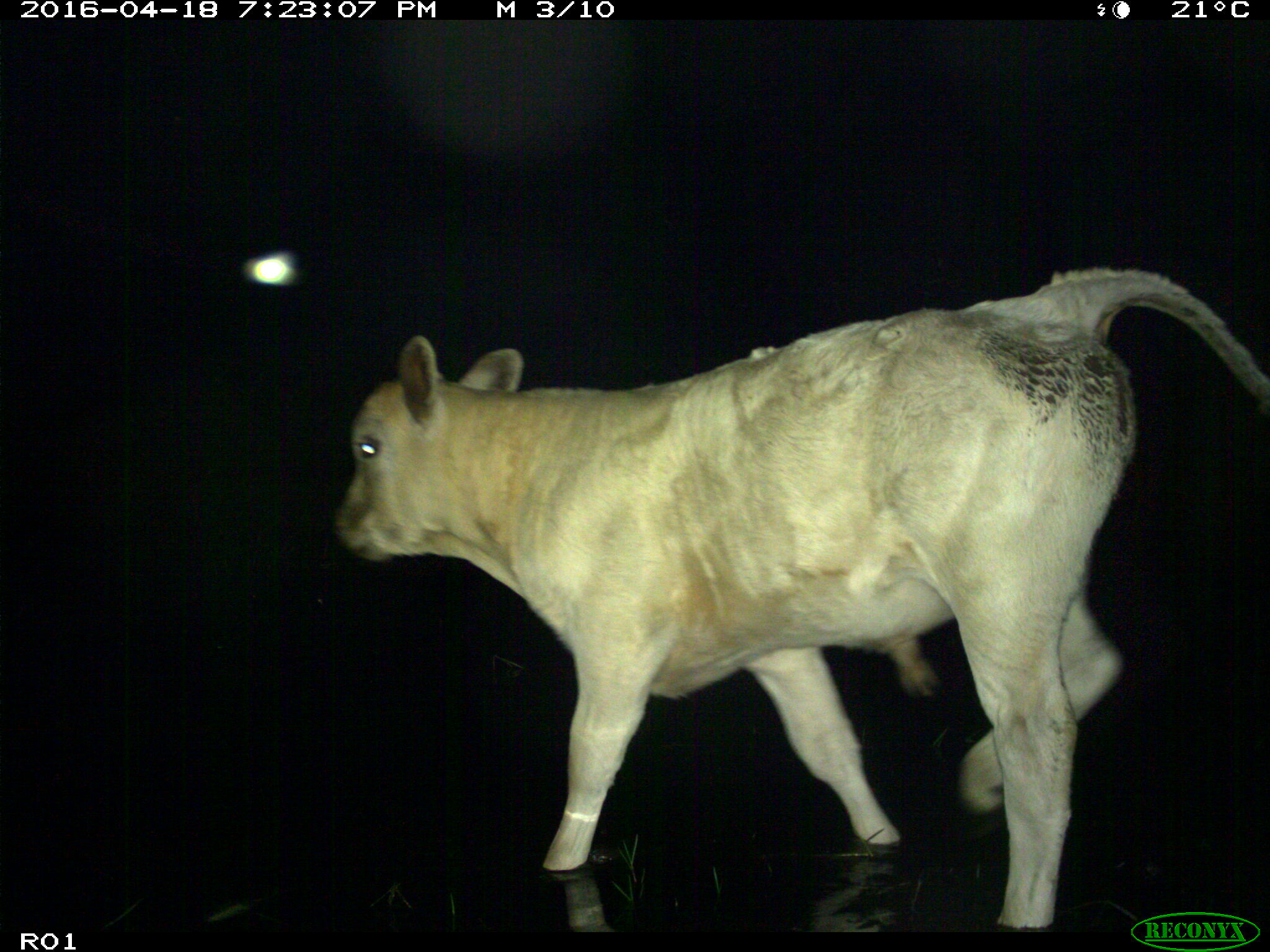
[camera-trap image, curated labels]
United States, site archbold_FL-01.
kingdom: Animalia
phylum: Chordata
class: Mammalia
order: Artiodactyla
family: Bovidae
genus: Bos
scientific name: Bos taurus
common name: domestic cow